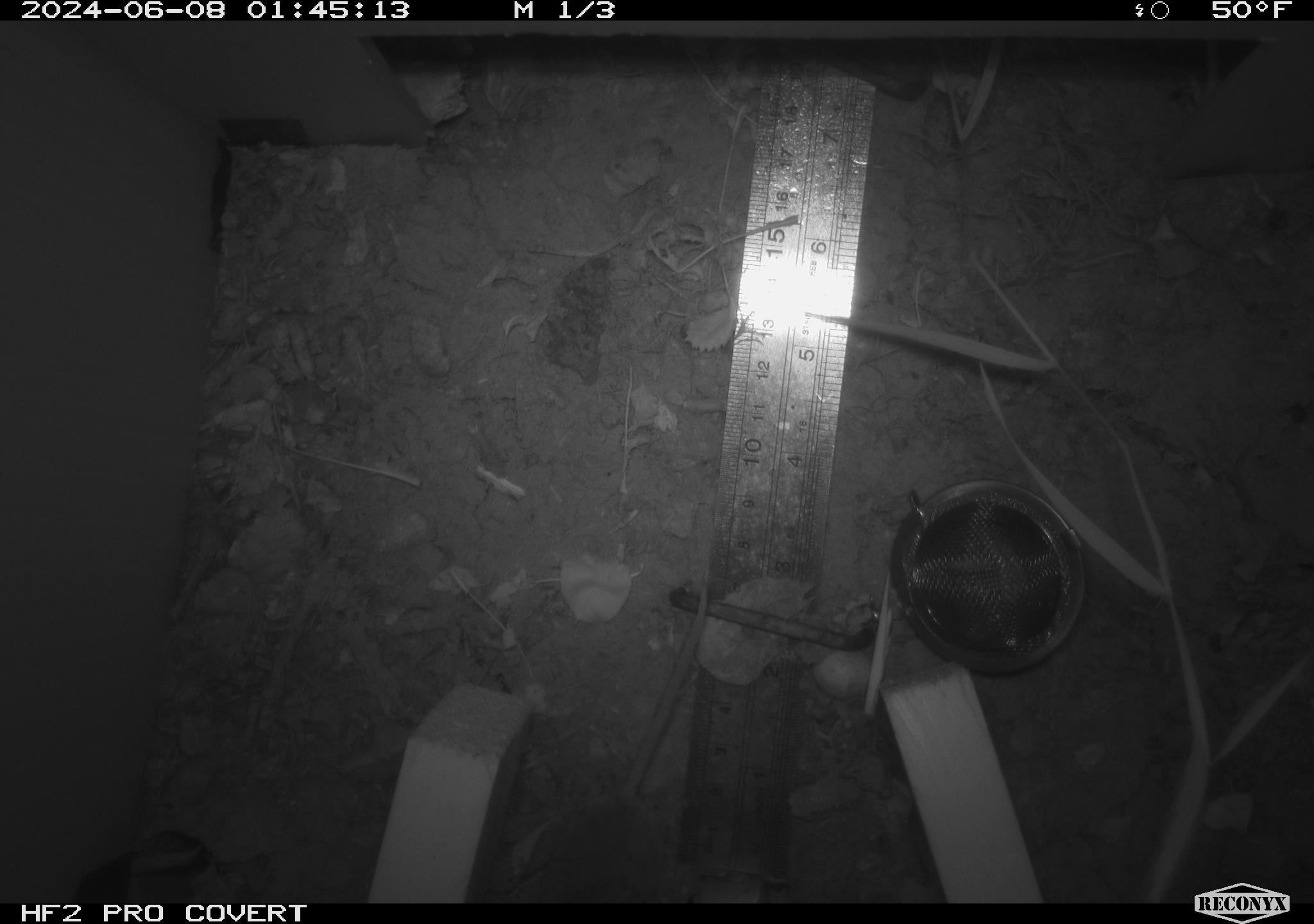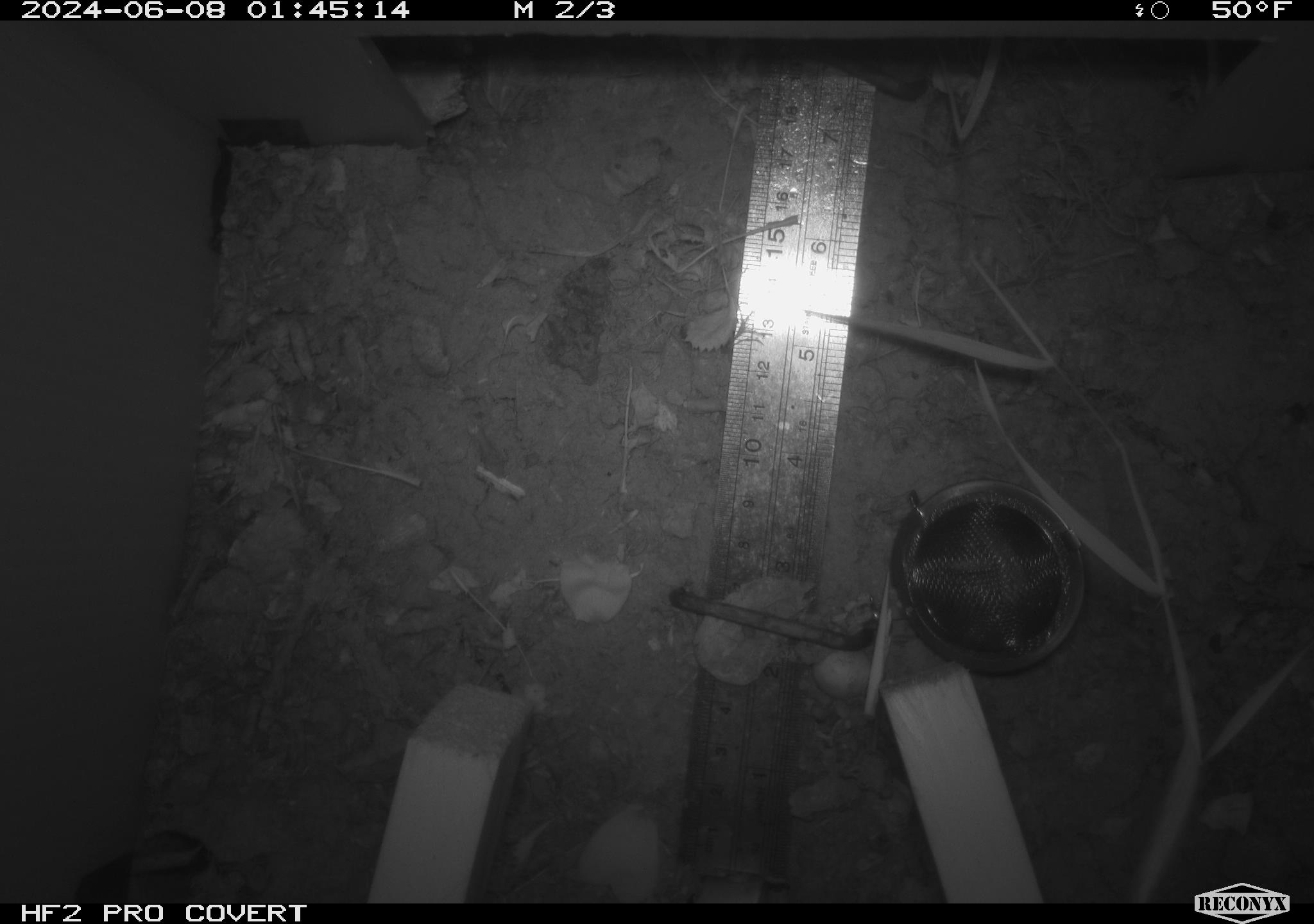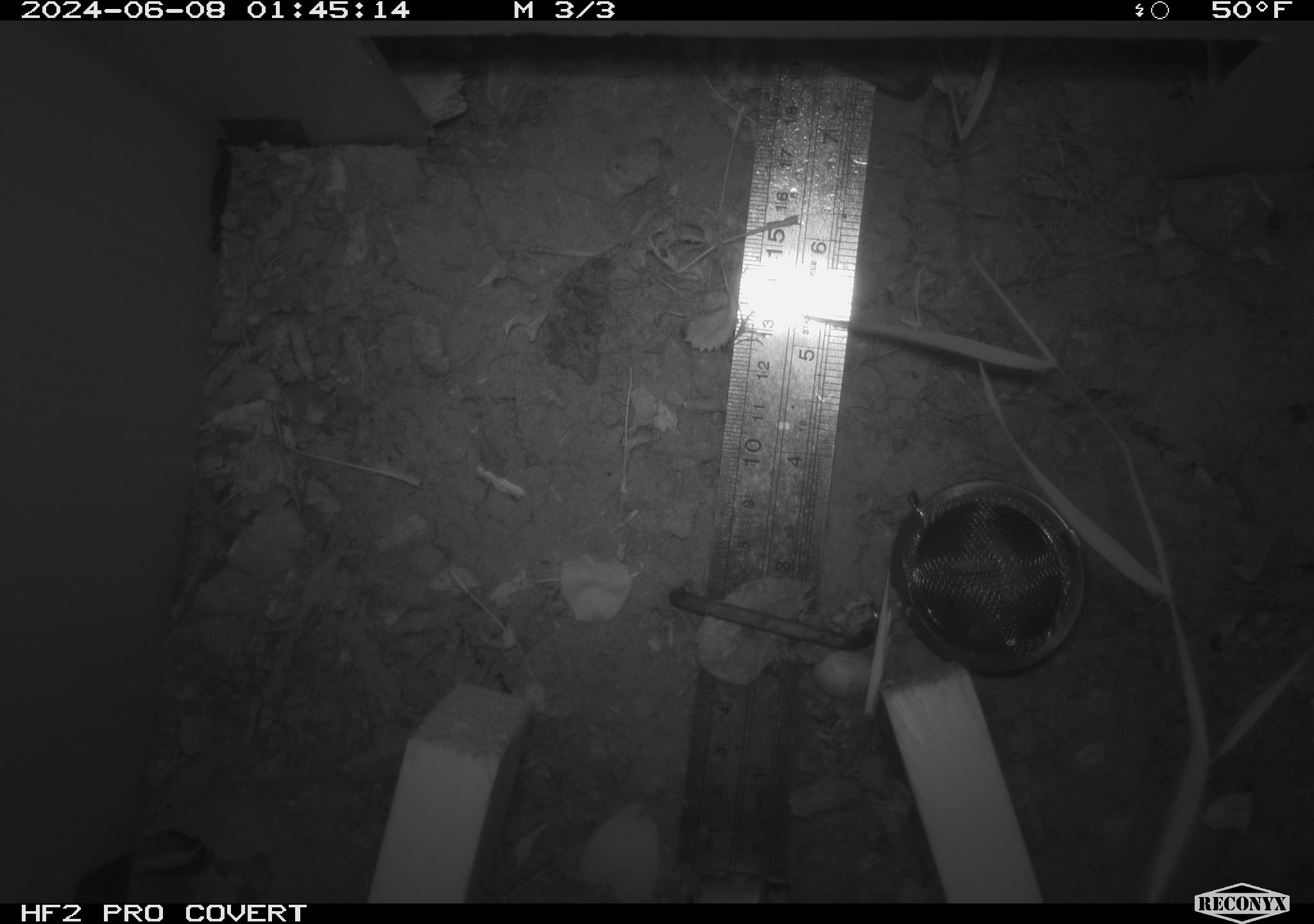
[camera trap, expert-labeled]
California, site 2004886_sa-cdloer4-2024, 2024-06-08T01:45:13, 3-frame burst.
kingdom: Animalia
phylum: Chordata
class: Mammalia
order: Rodentia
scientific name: Rodentia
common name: rodent